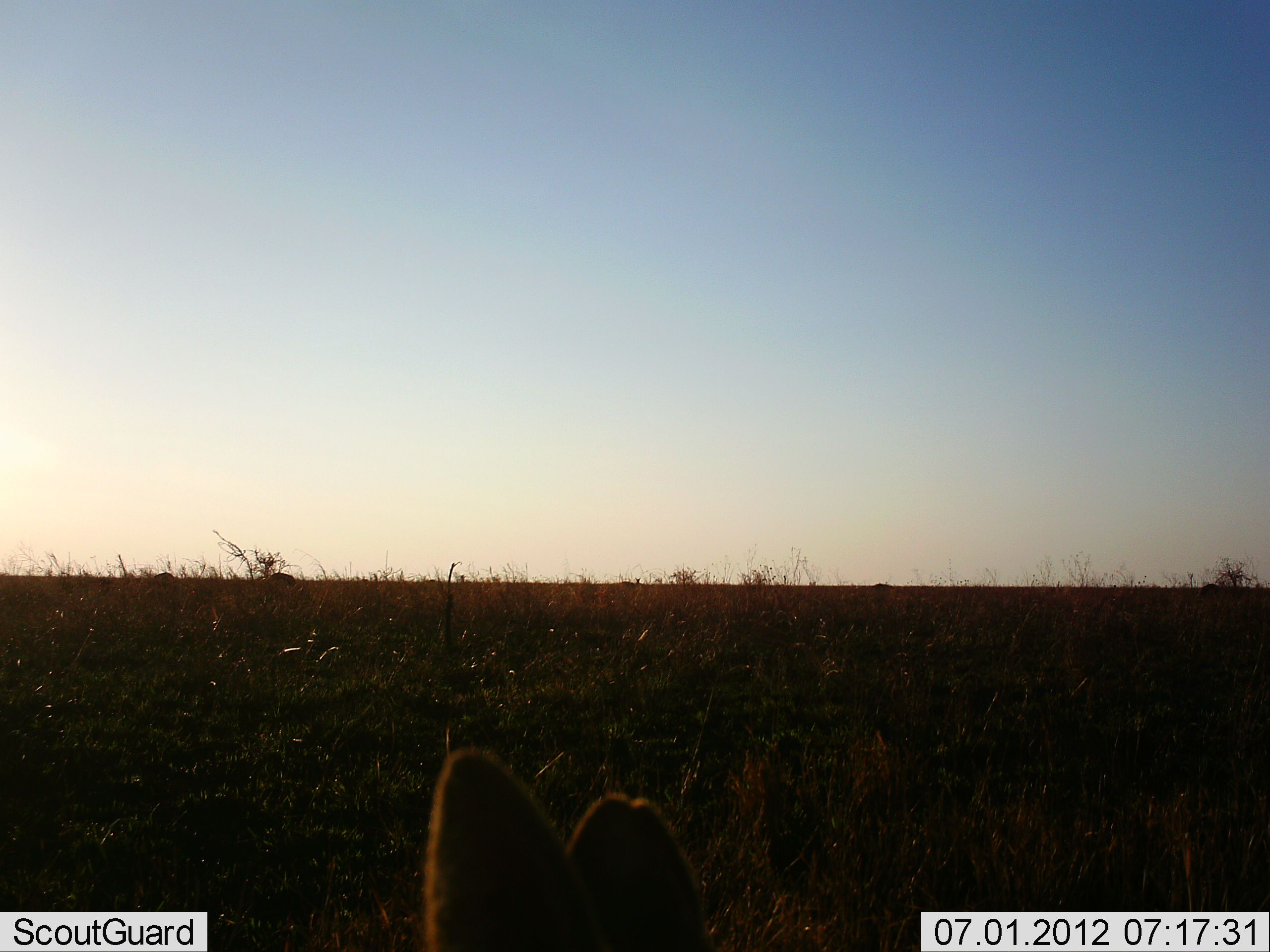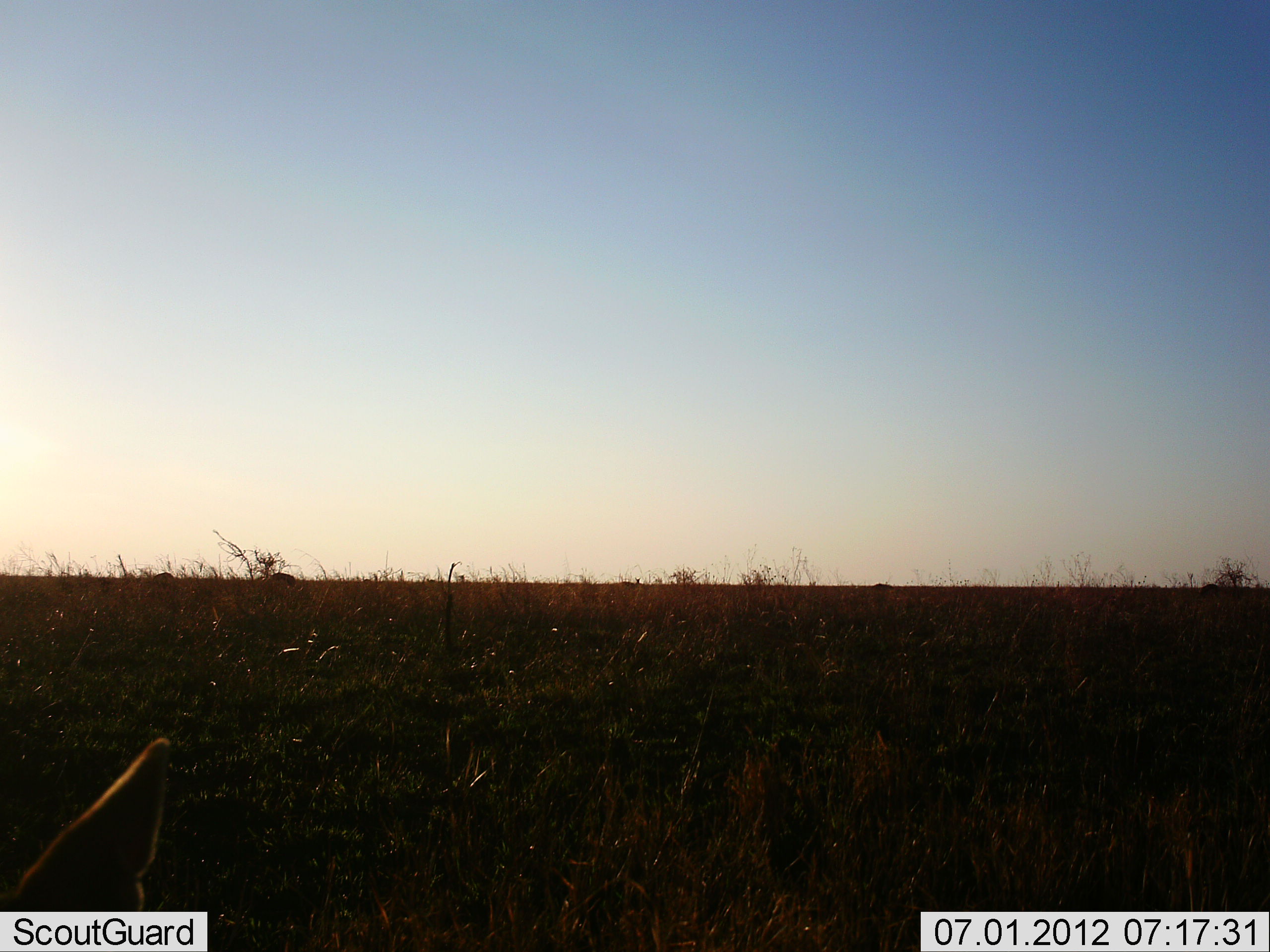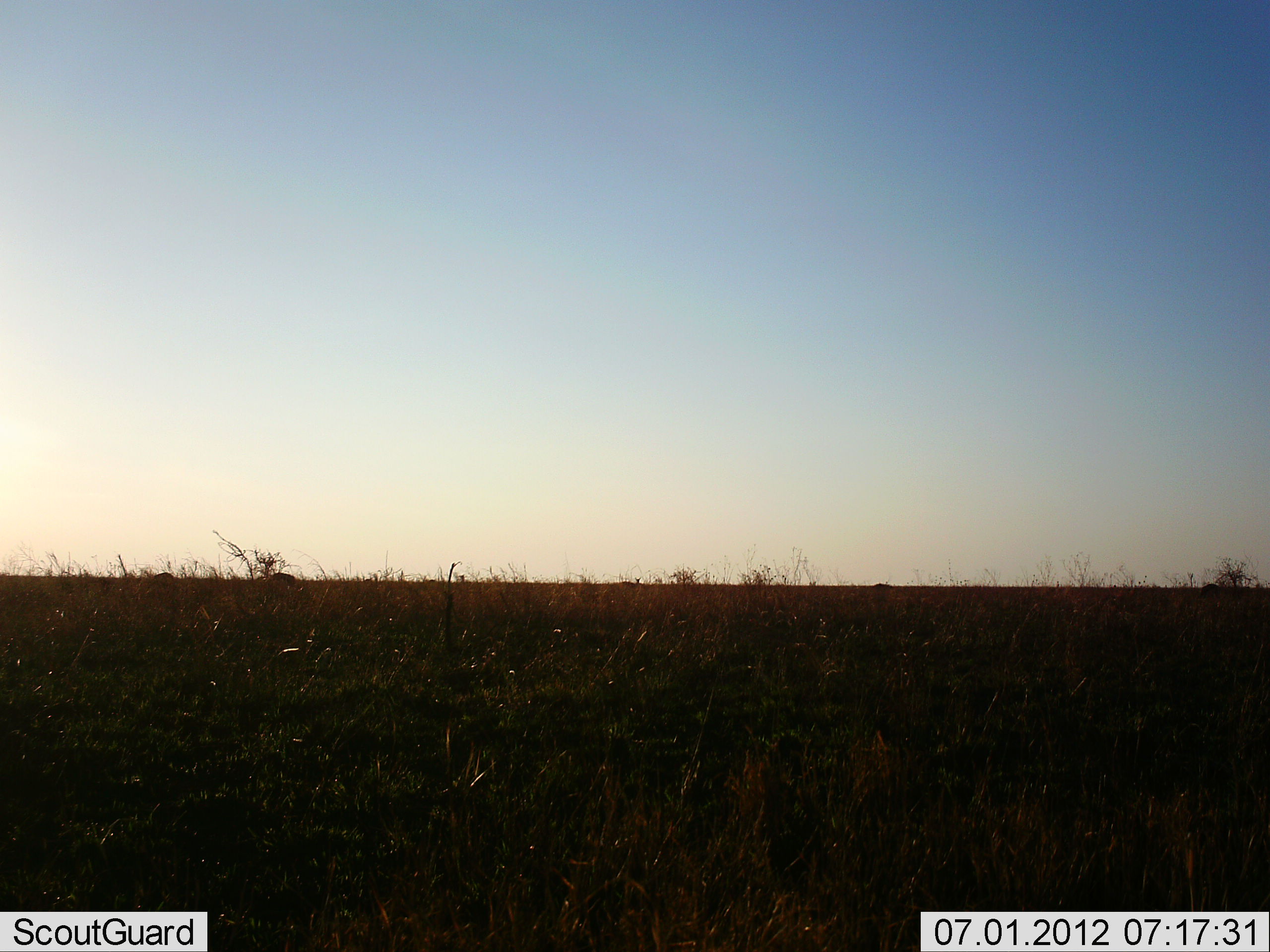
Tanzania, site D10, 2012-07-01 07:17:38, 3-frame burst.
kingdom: Animalia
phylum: Chordata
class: Mammalia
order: Carnivora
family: Canidae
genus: Lupulella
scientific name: Lupulella mesomelas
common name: black-backed jackal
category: jackal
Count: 1.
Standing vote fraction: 17%.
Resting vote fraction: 17%.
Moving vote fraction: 67%.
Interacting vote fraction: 0%.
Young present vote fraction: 0%.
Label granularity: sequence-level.